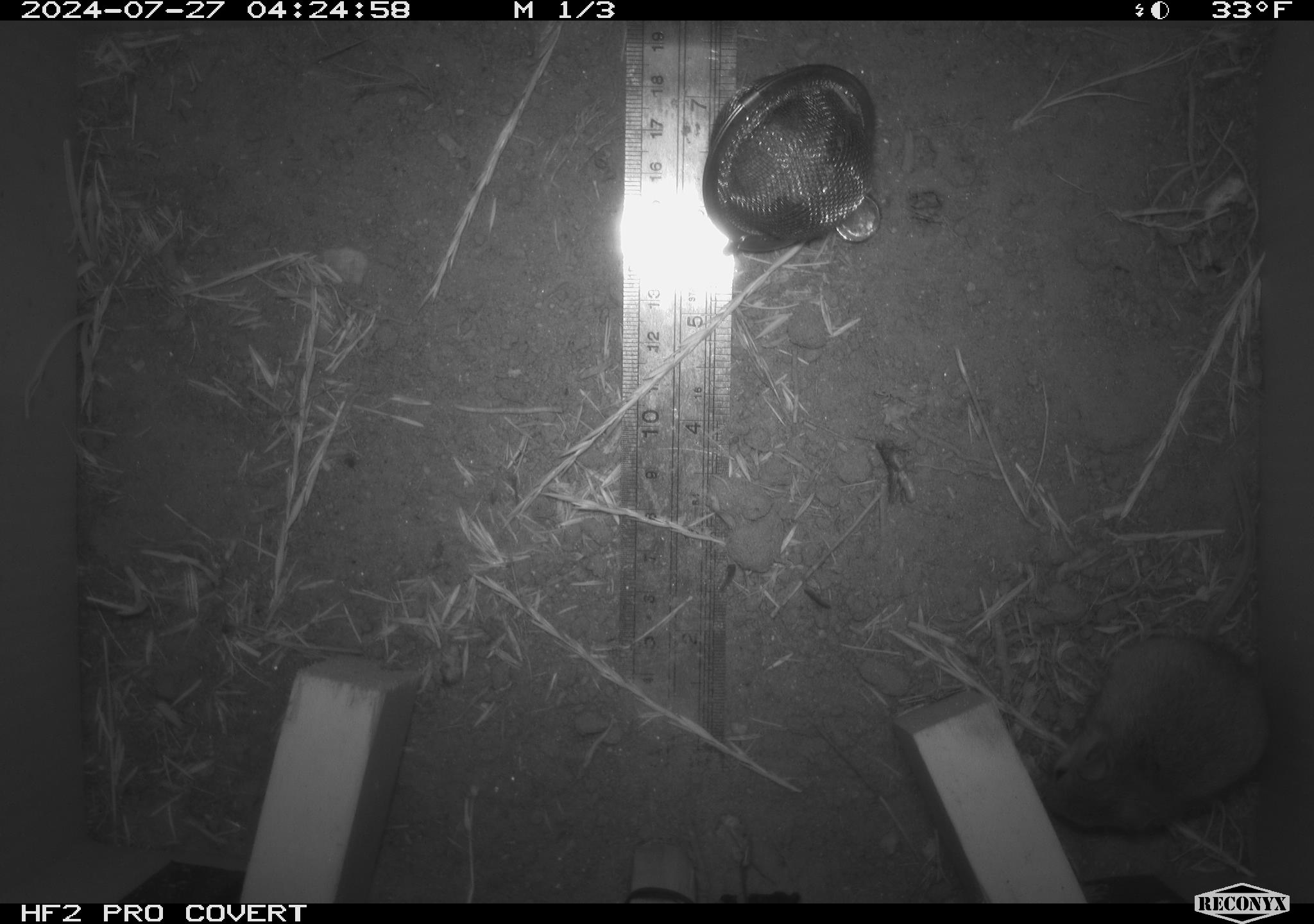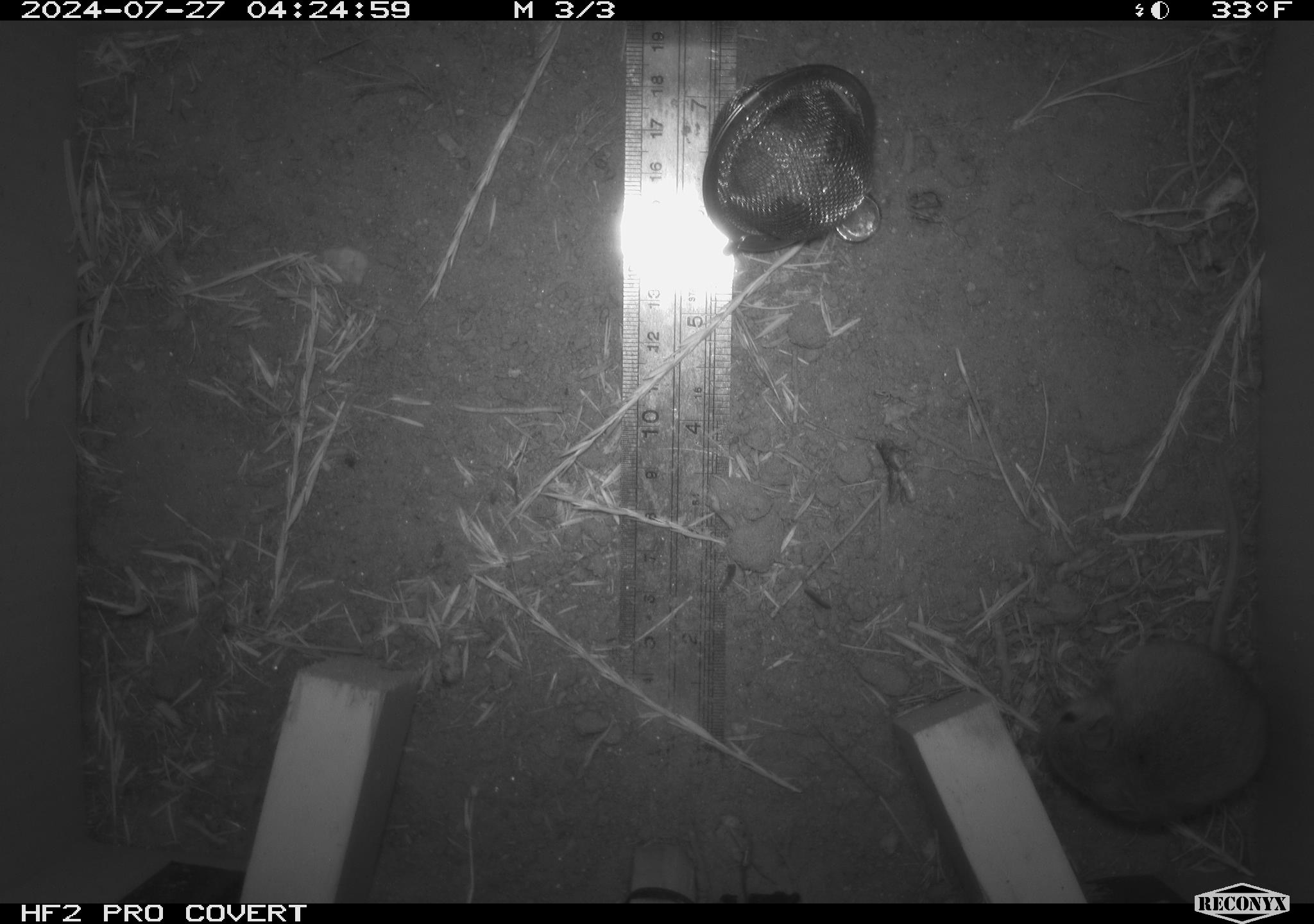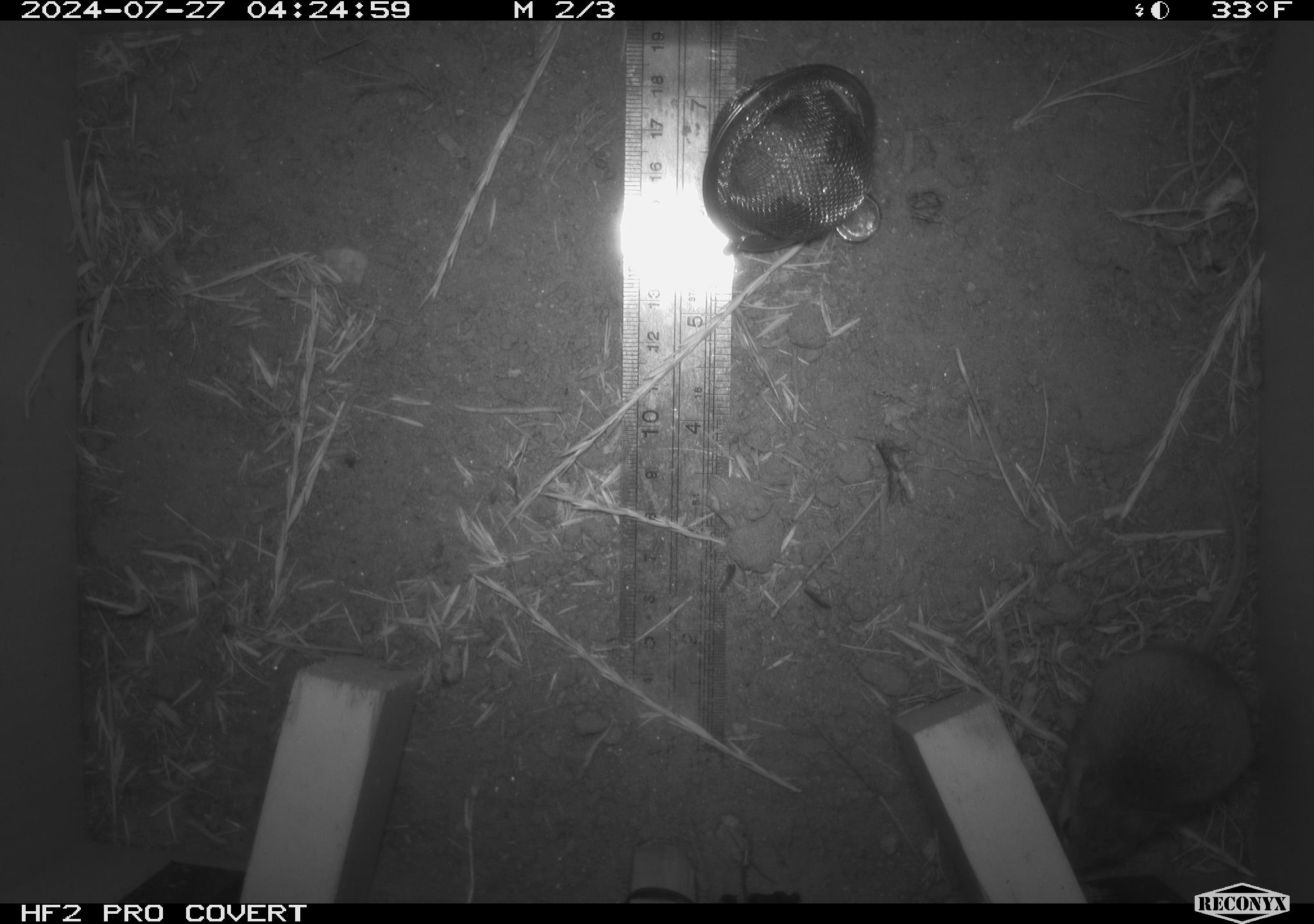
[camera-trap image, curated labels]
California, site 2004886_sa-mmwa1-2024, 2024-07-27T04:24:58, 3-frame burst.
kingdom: Animalia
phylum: Chordata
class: Mammalia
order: Rodentia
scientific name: Rodentia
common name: mouse species